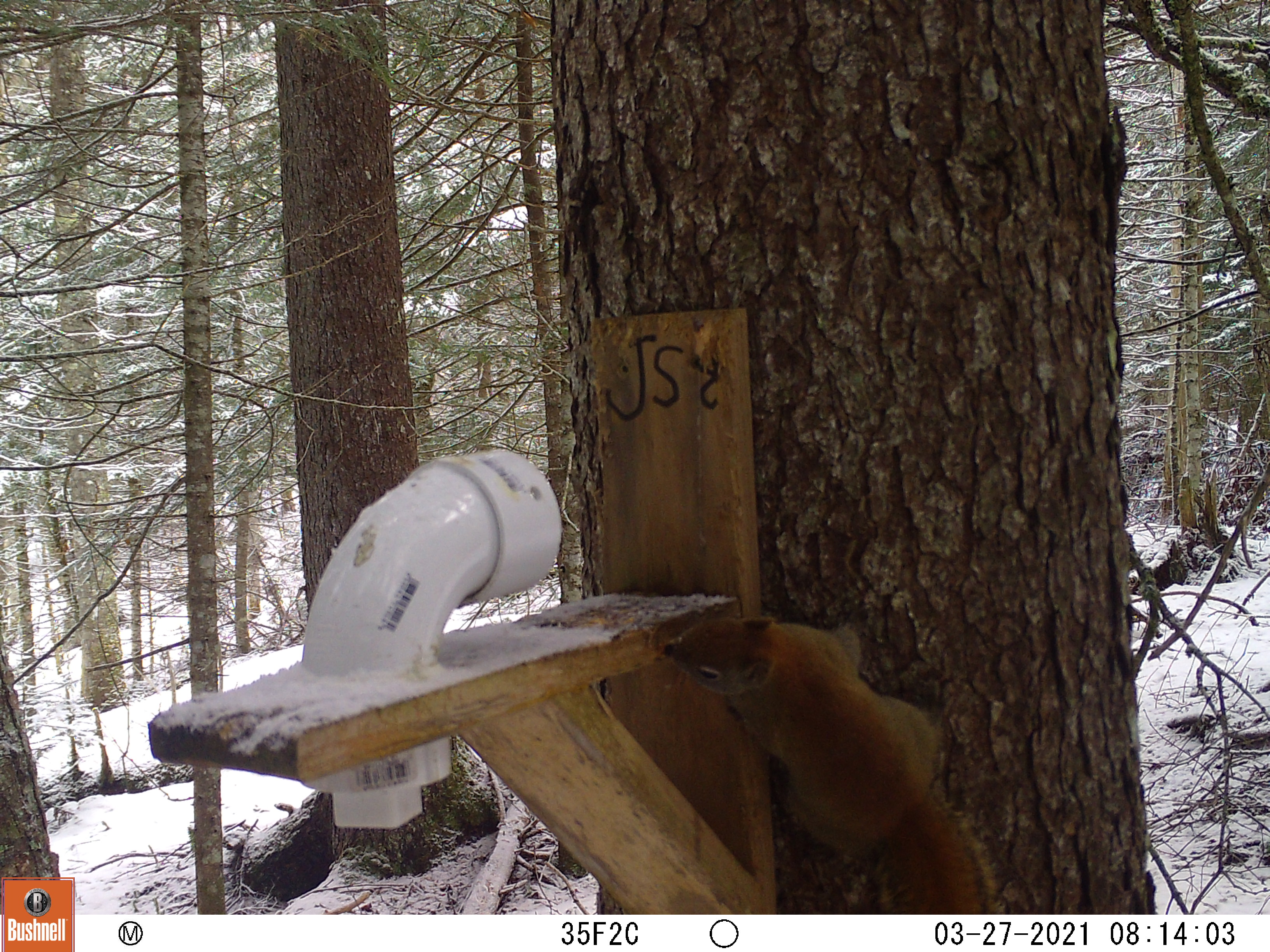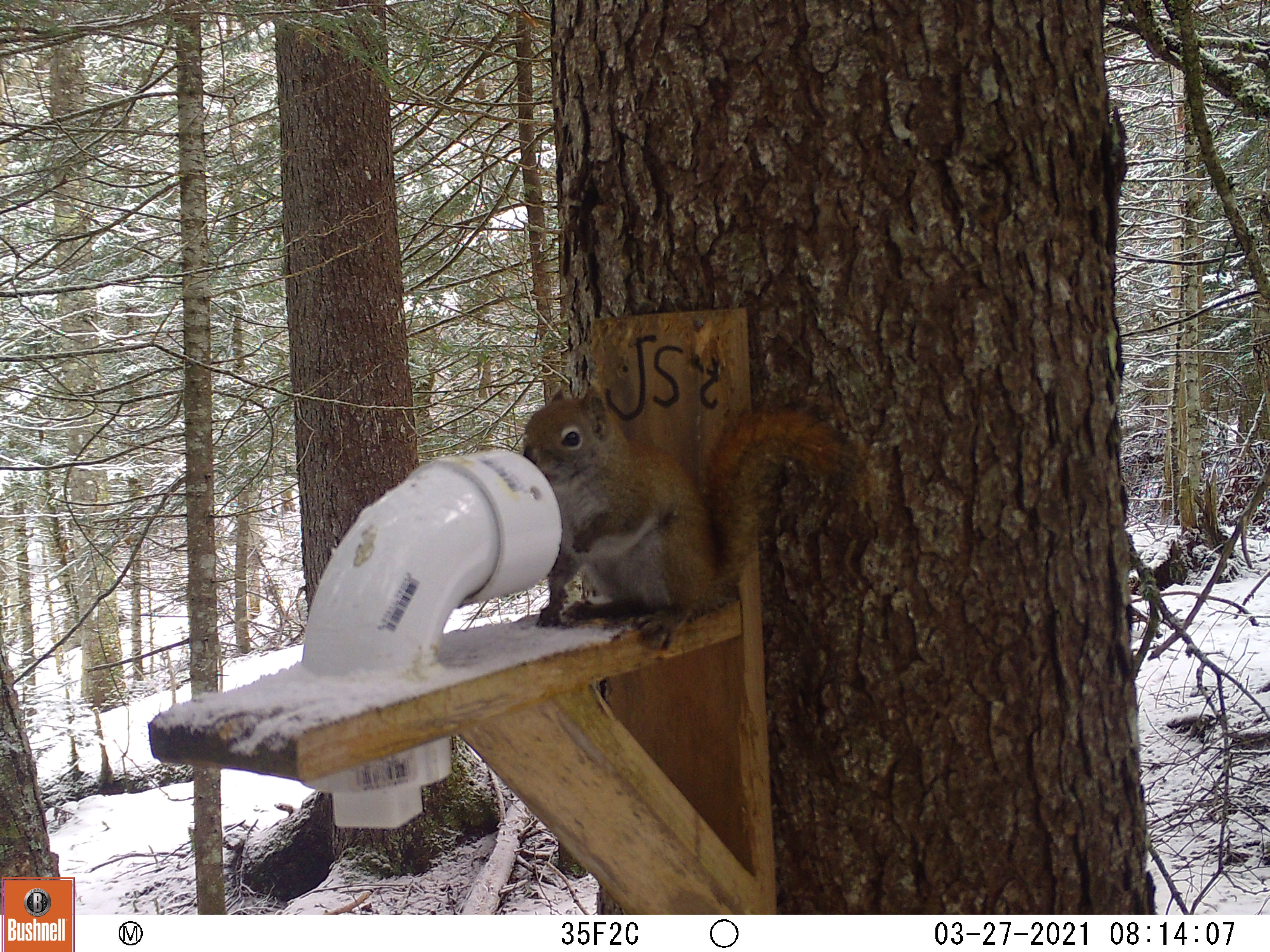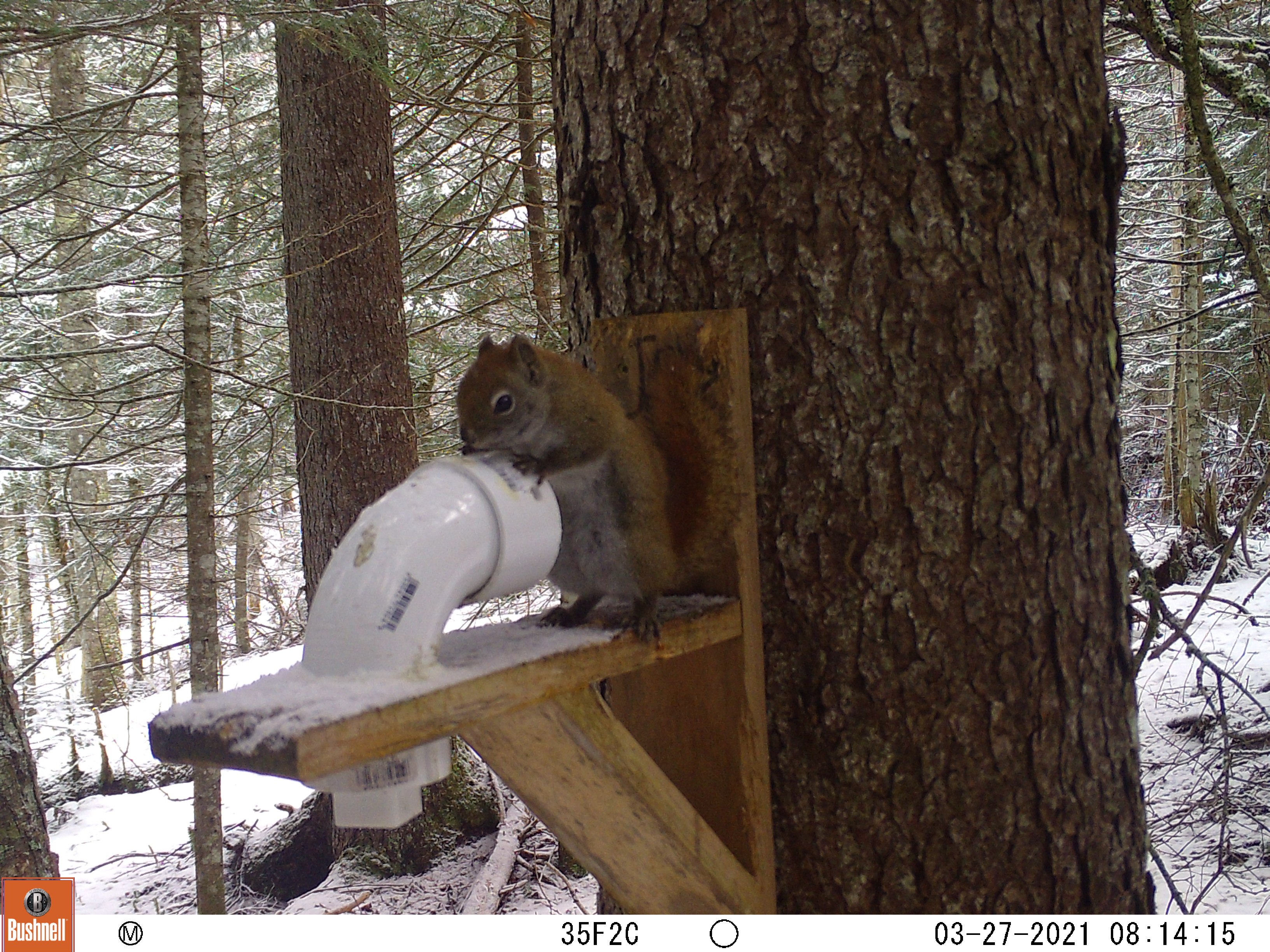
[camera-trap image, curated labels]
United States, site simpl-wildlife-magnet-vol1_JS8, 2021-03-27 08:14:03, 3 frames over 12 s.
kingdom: Animalia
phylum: Chordata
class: Mammalia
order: Rodentia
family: Sciuridae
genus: Tamiasciurus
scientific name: Tamiasciurus hudsonicus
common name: red squirrel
Red squirrel (Tamiasciurus hudsonicus).